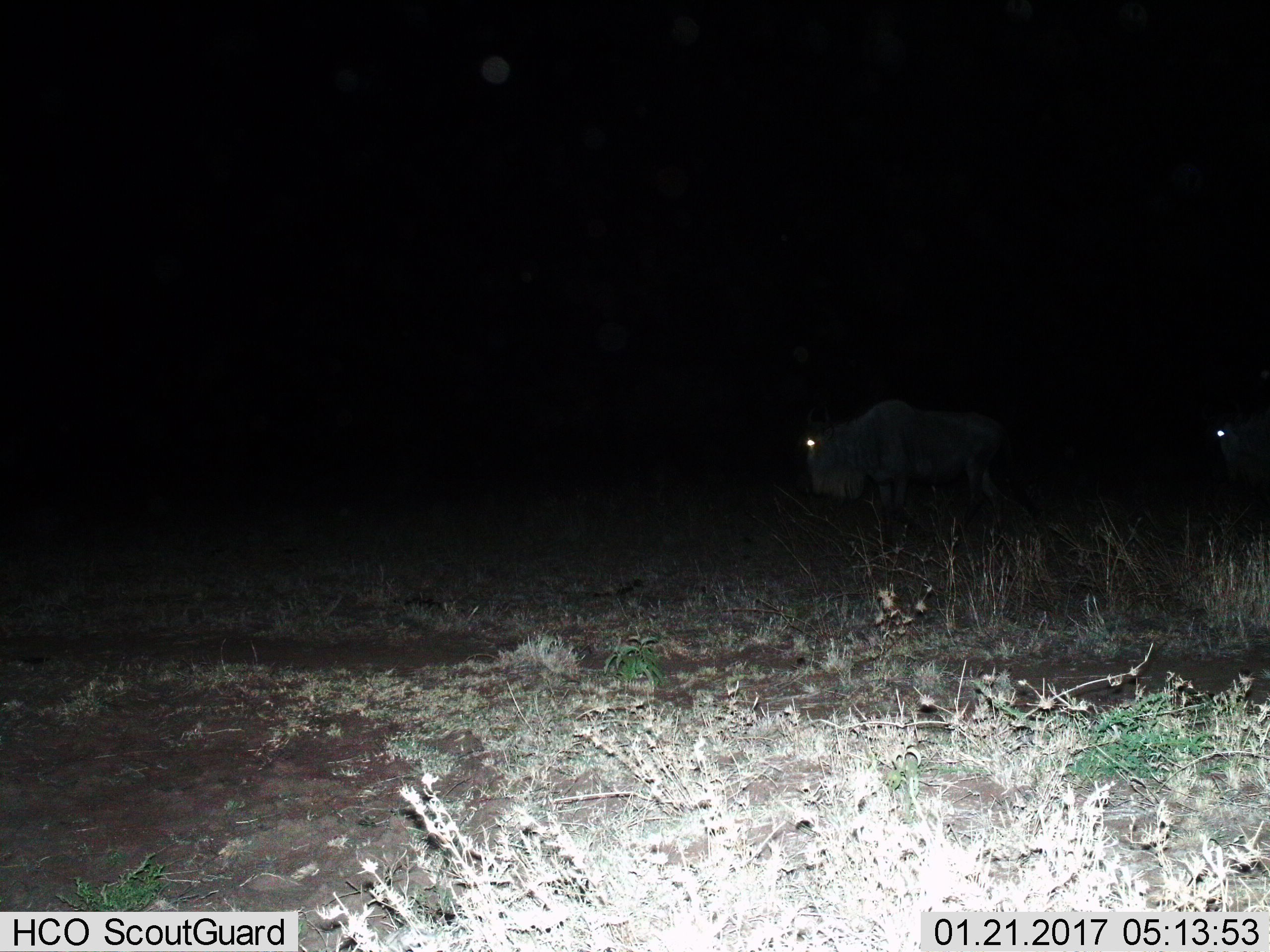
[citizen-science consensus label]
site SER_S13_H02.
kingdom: Animalia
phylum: Chordata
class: Mammalia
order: Artiodactyla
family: Bovidae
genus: Connochaetes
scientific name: Connochaetes taurinus taurinus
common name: blue wildebeest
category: wildebeestblue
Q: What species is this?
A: Wildebeestblue (blue wildebeest) (Connochaetes taurinus taurinus).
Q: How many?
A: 2.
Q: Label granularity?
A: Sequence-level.